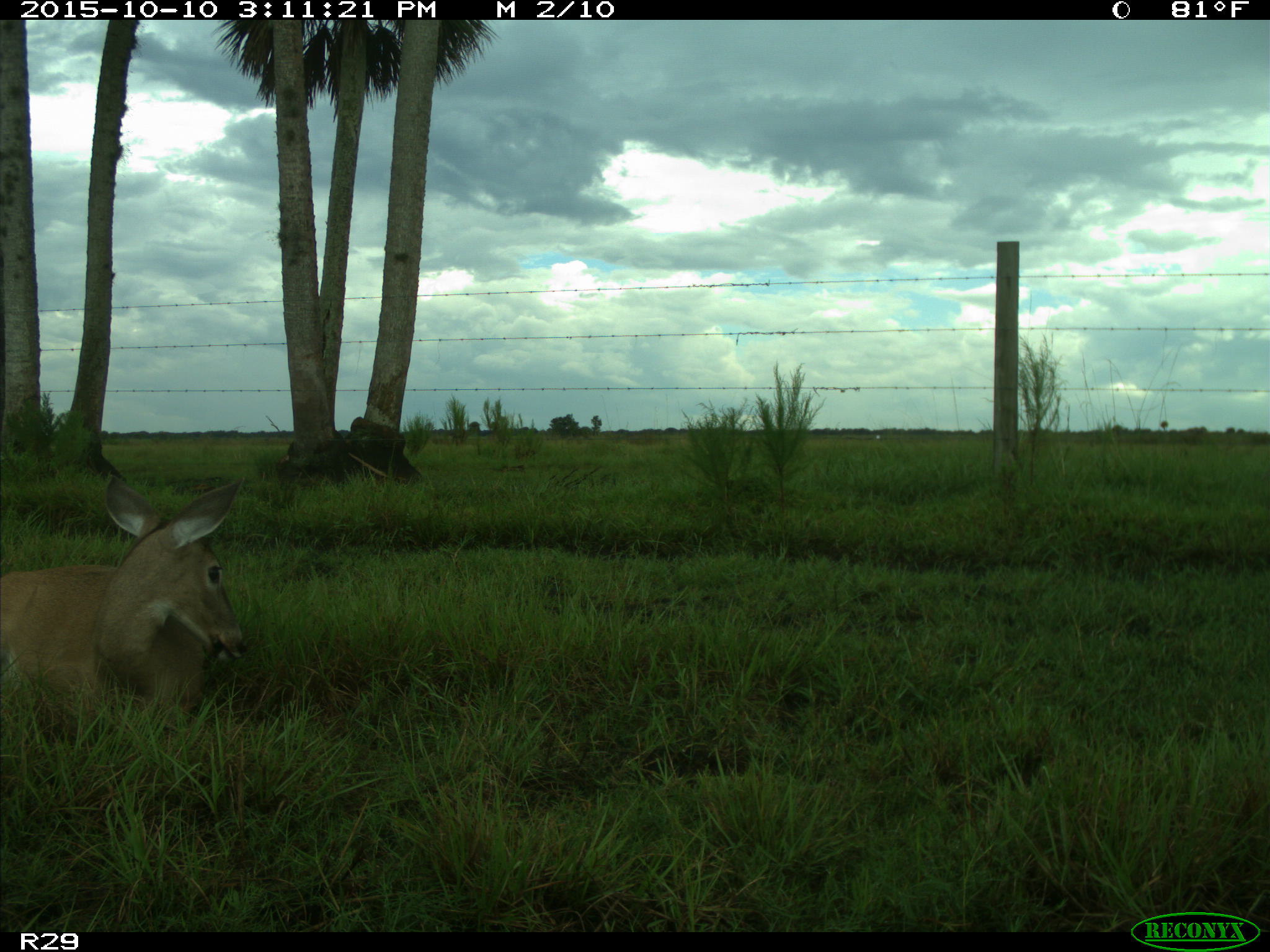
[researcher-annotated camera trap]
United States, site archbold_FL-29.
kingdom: Animalia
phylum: Chordata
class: Mammalia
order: Artiodactyla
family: Cervidae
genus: Odocoileus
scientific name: Odocoileus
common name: deer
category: unidentified deer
Unidentified deer (deer) (Odocoileus).